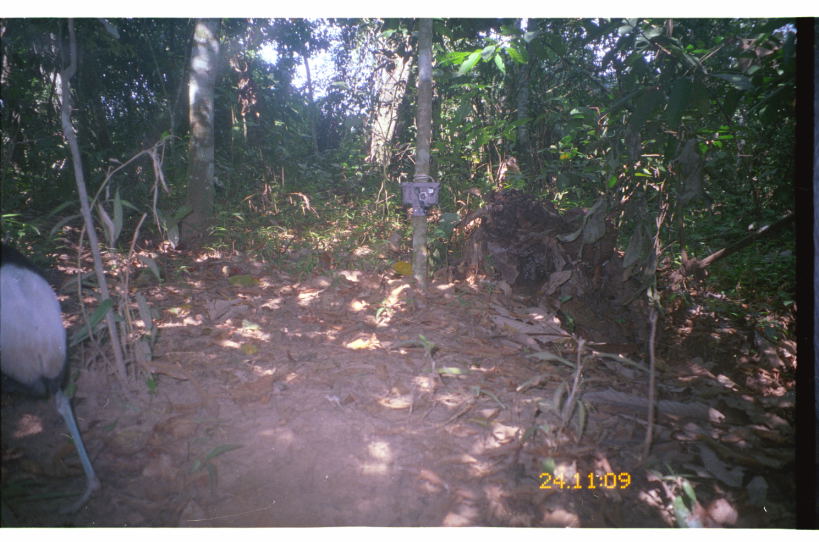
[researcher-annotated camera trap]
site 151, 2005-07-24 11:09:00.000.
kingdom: Animalia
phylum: Chordata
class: Aves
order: Gruiformes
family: Psophiidae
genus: Psophia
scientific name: Psophia leucoptera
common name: pale-winged trumpeter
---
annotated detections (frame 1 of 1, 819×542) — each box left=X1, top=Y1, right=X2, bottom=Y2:
psophia leucoptera: left=0, top=241, right=100, bottom=522